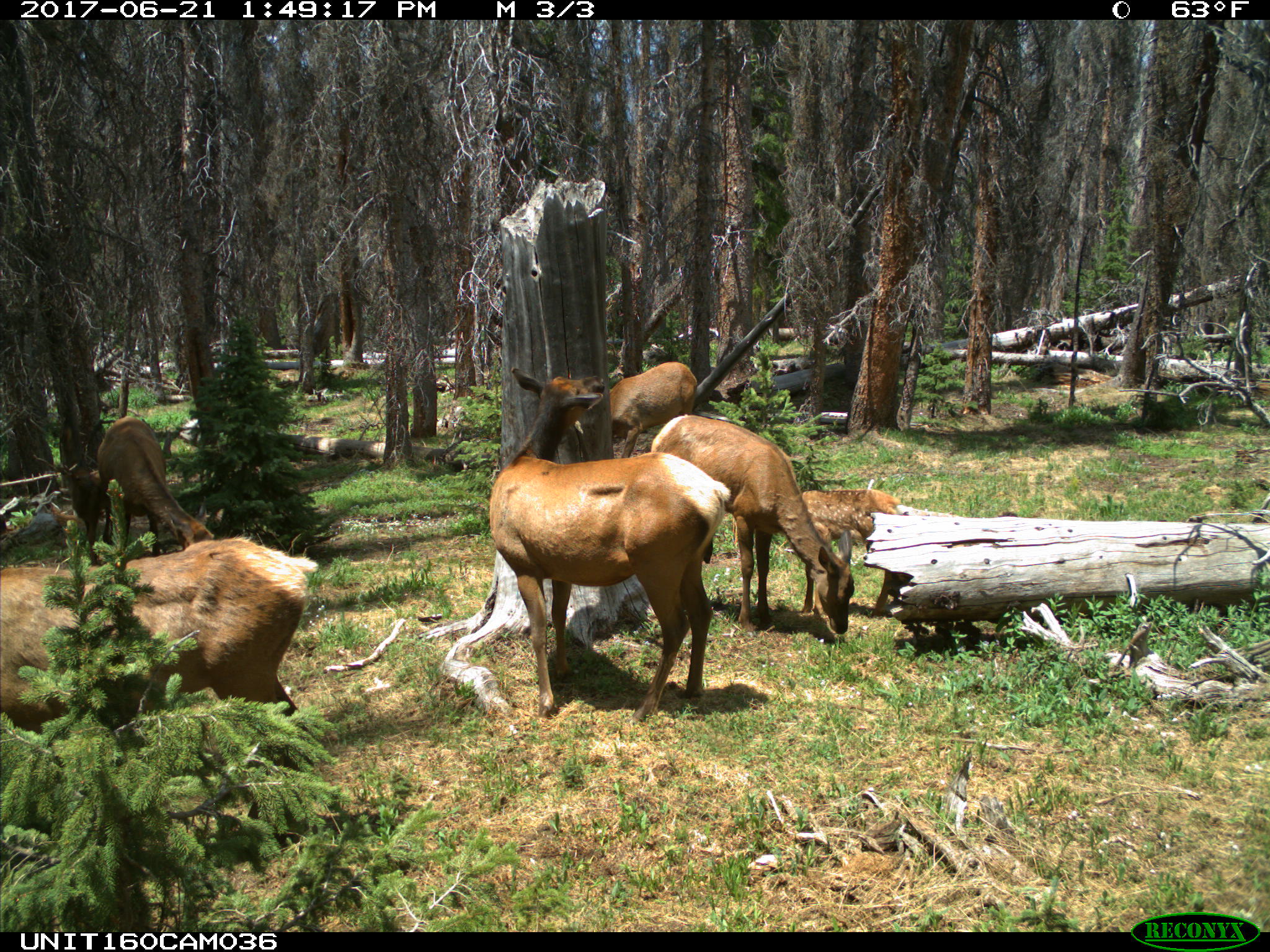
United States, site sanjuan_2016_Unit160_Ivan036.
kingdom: Animalia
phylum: Chordata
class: Mammalia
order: Artiodactyla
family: Cervidae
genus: Cervus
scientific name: Cervus elaphus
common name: red deer